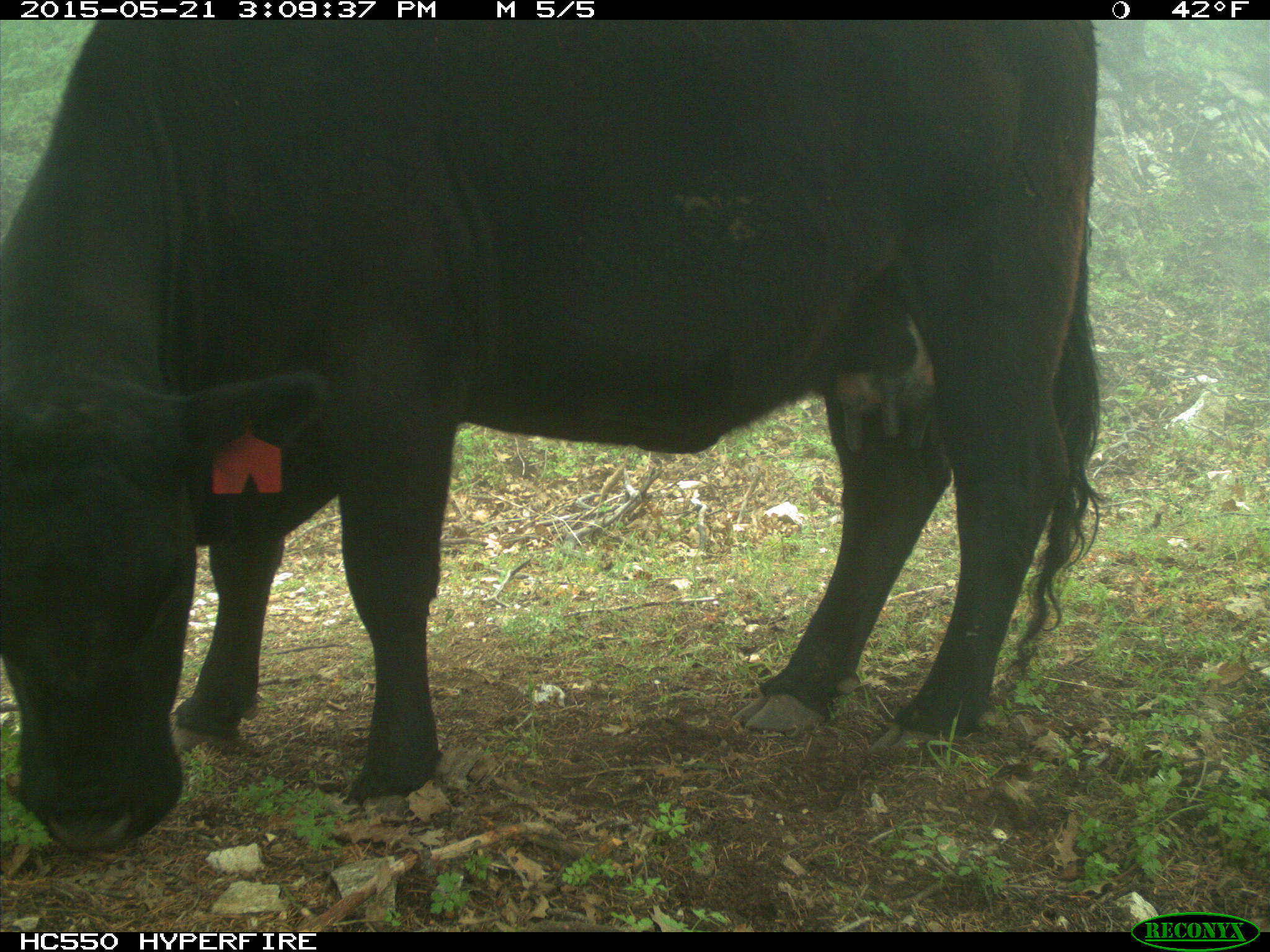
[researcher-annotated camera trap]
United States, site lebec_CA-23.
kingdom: Animalia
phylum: Chordata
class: Mammalia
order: Artiodactyla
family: Bovidae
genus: Bos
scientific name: Bos taurus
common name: domestic cow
Bos taurus (domestic cow).